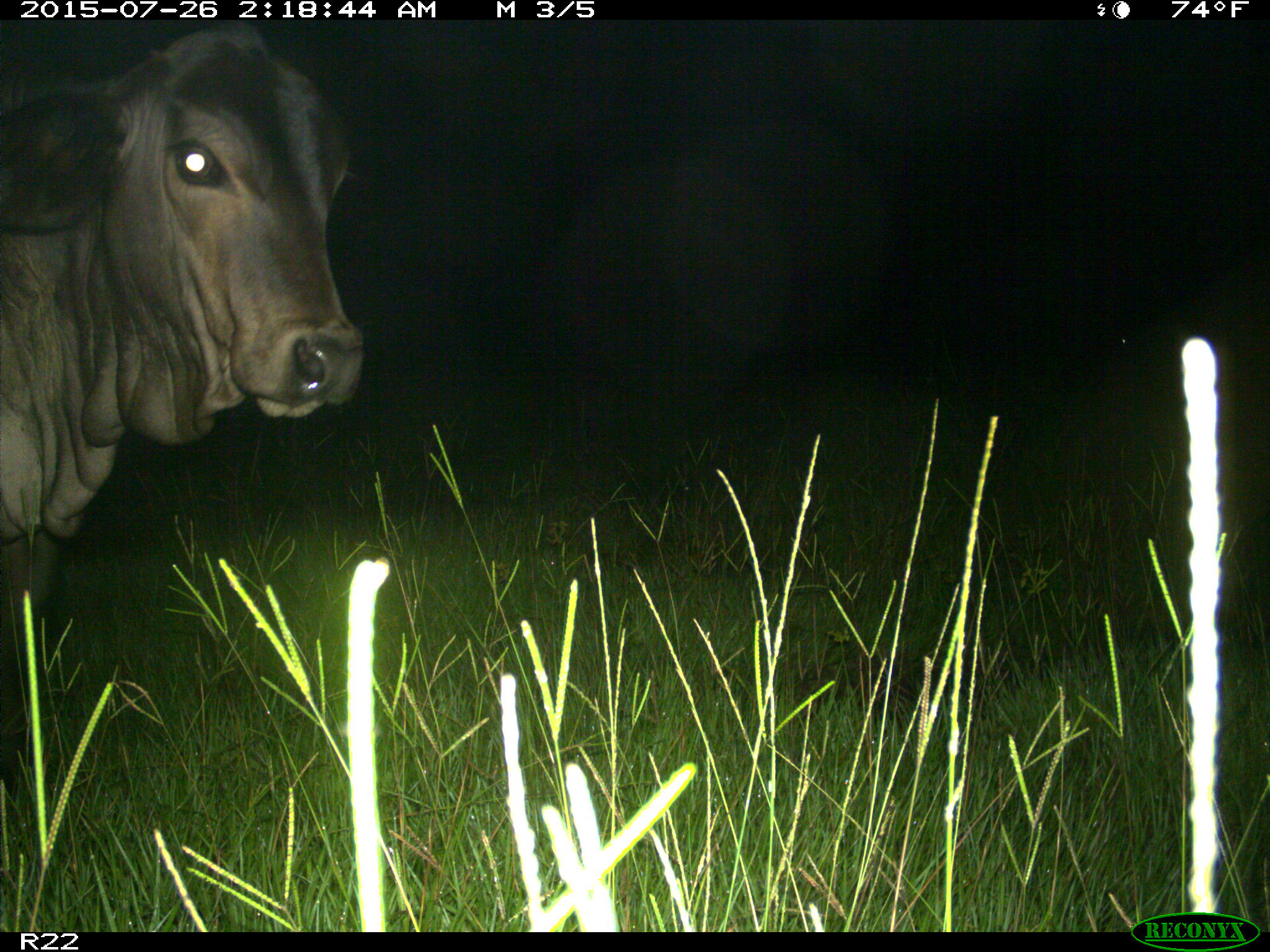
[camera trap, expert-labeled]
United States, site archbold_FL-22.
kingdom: Animalia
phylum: Chordata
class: Mammalia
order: Artiodactyla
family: Bovidae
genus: Bos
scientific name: Bos taurus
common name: domestic cow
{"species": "Bos taurus (domestic cow)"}